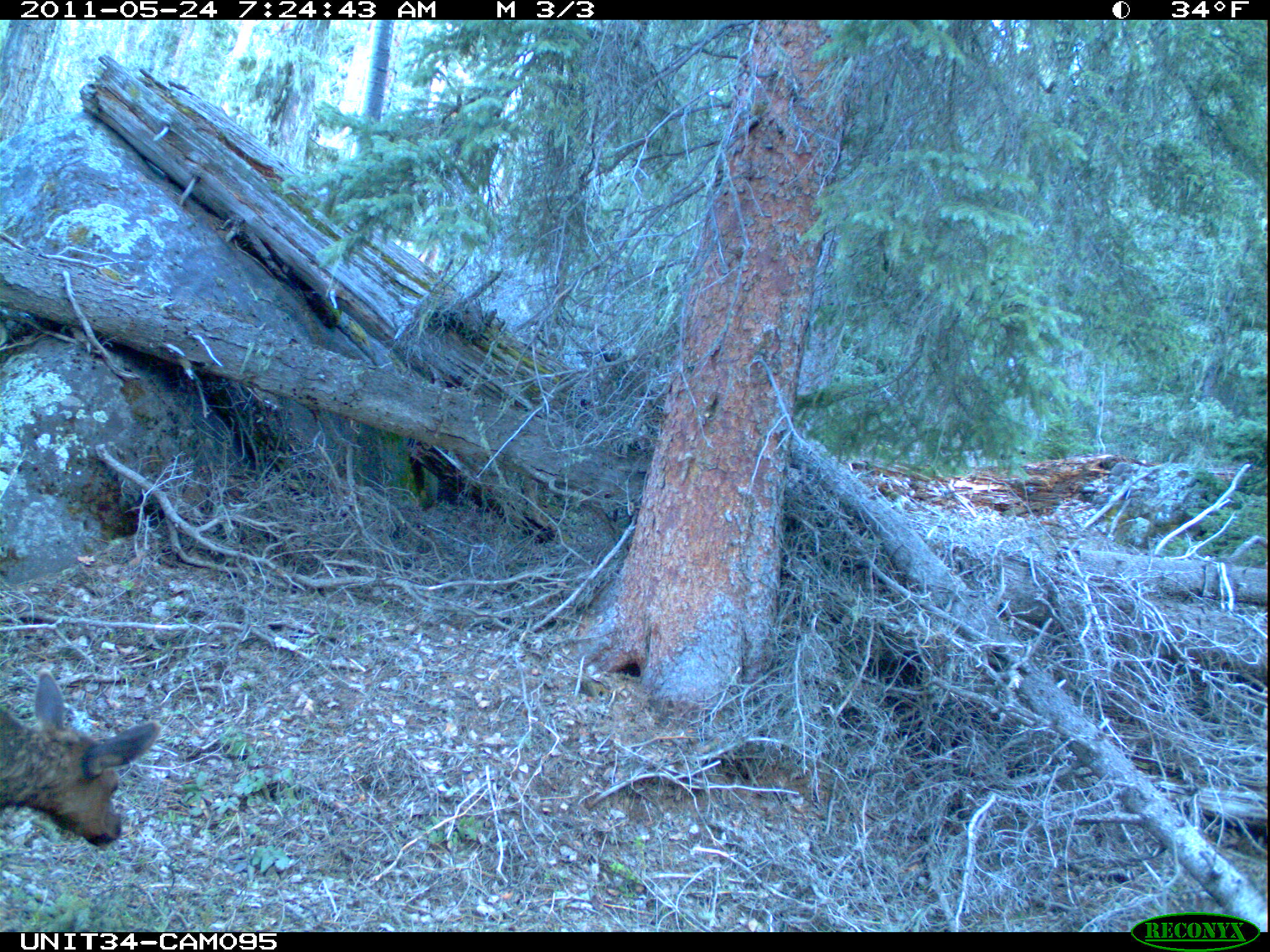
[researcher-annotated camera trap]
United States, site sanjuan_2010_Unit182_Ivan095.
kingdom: Animalia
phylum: Chordata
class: Mammalia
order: Artiodactyla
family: Cervidae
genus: Cervus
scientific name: Cervus elaphus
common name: red deer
Cervus elaphus (red deer).